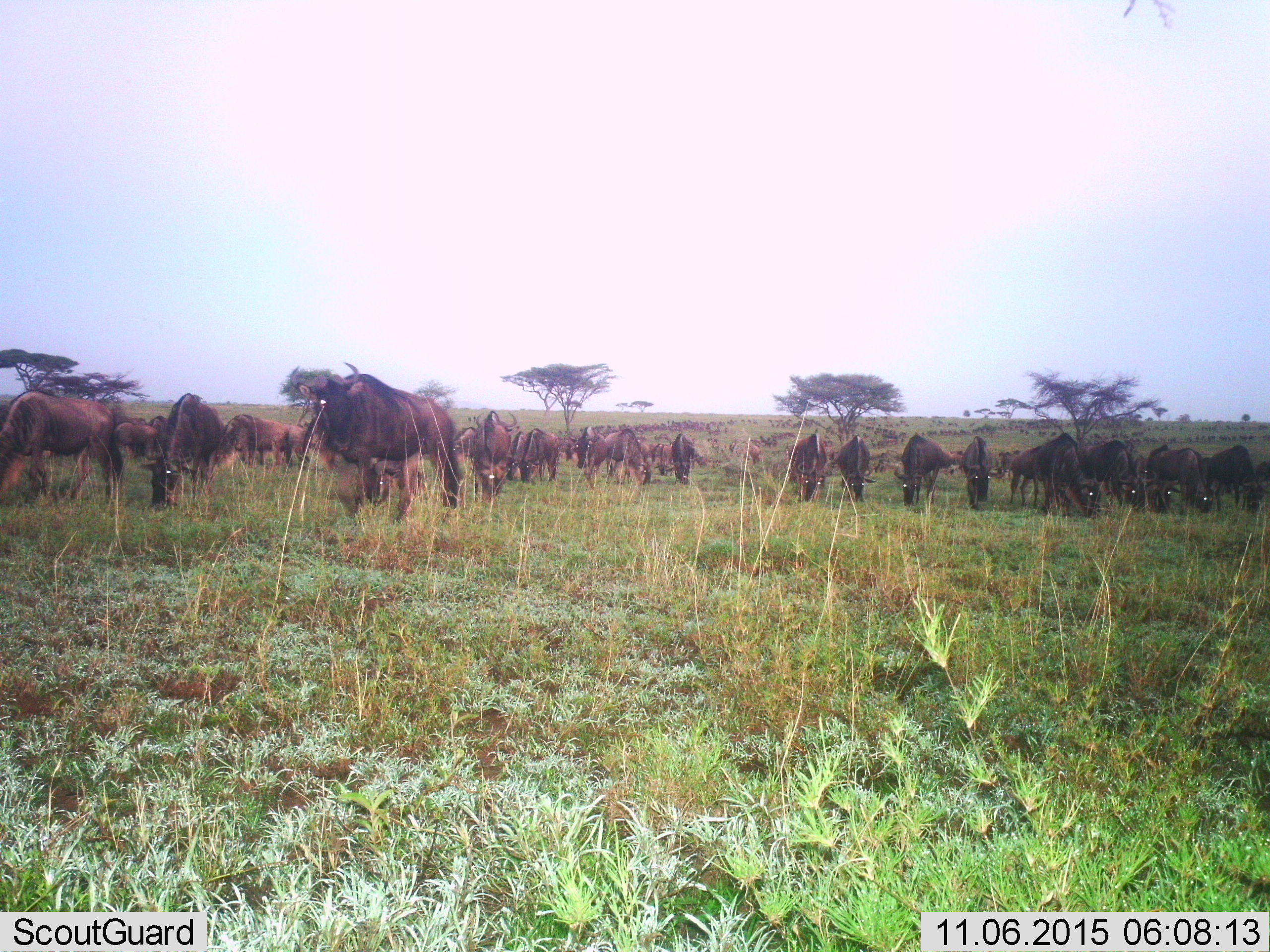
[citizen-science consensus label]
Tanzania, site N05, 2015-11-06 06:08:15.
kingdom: Animalia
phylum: Chordata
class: Mammalia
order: Artiodactyla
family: Bovidae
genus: Connochaetes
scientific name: Connochaetes taurinus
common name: blue wildebeest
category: wildebeest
Wildebeest (blue wildebeest) (Connochaetes taurinus), count 51+. Behavior (volunteer vote fractions): standing 44%, resting 0%, moving 33%, interacting 0%. Young present (vote fraction): 11%. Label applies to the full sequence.